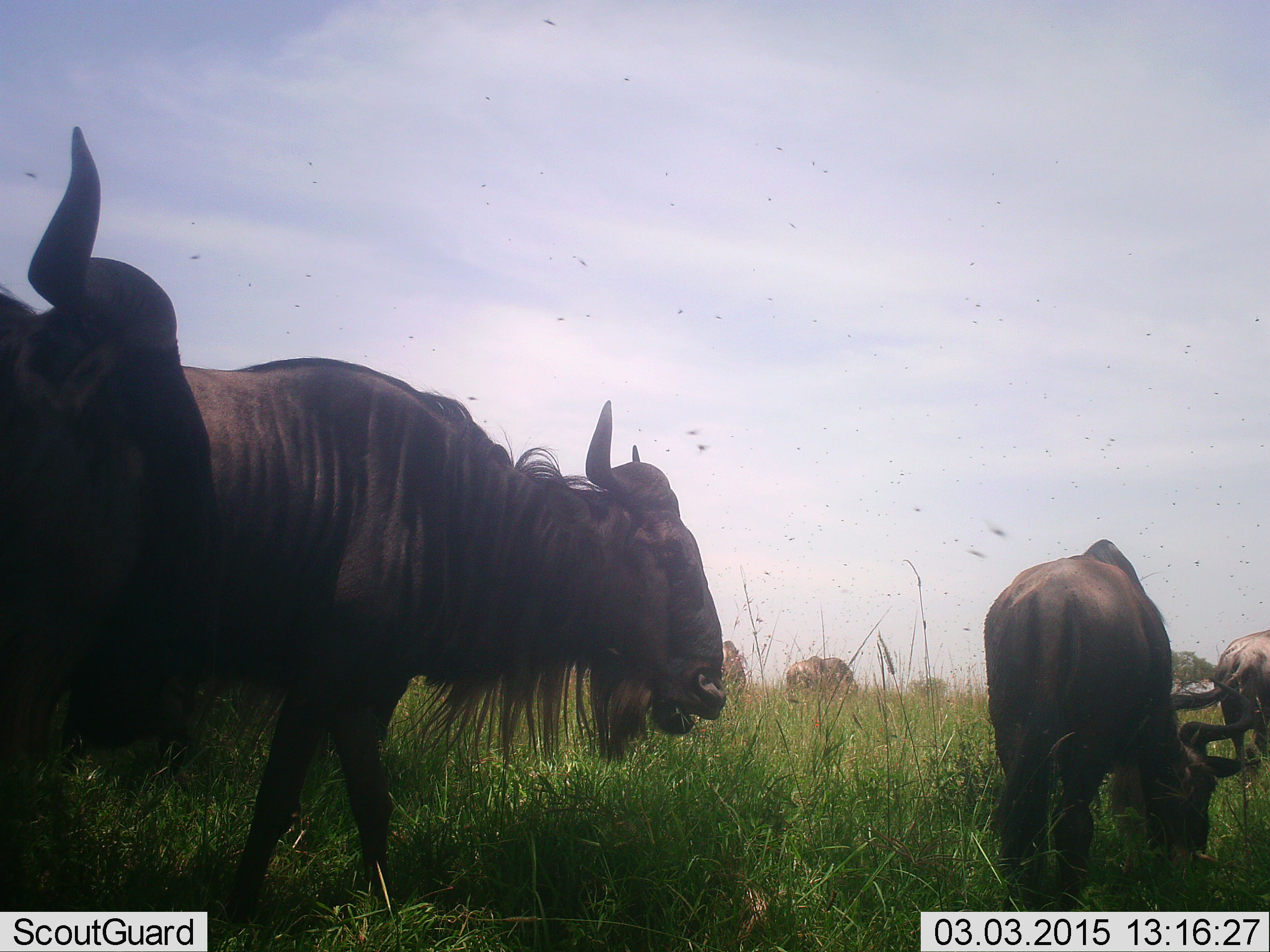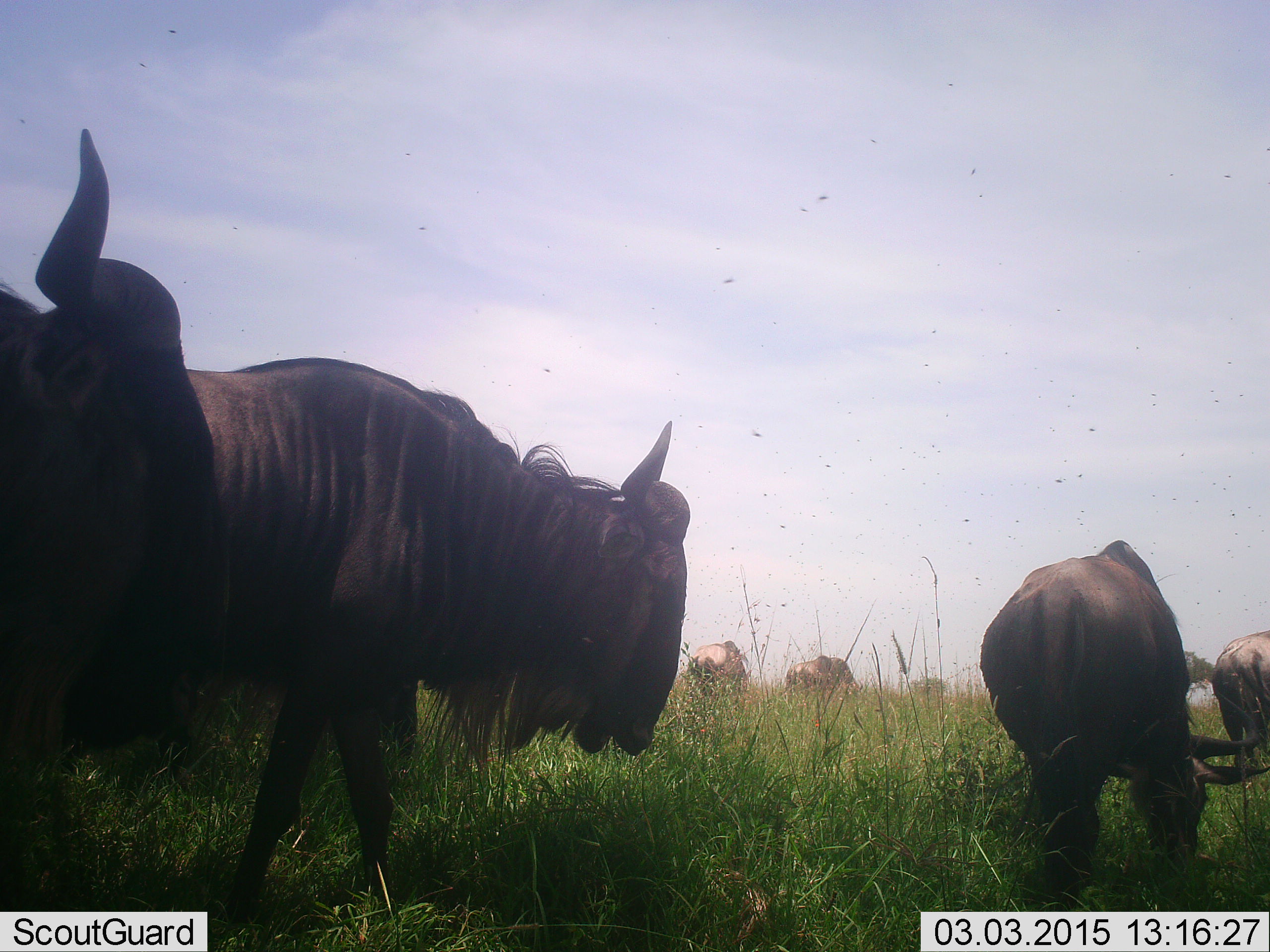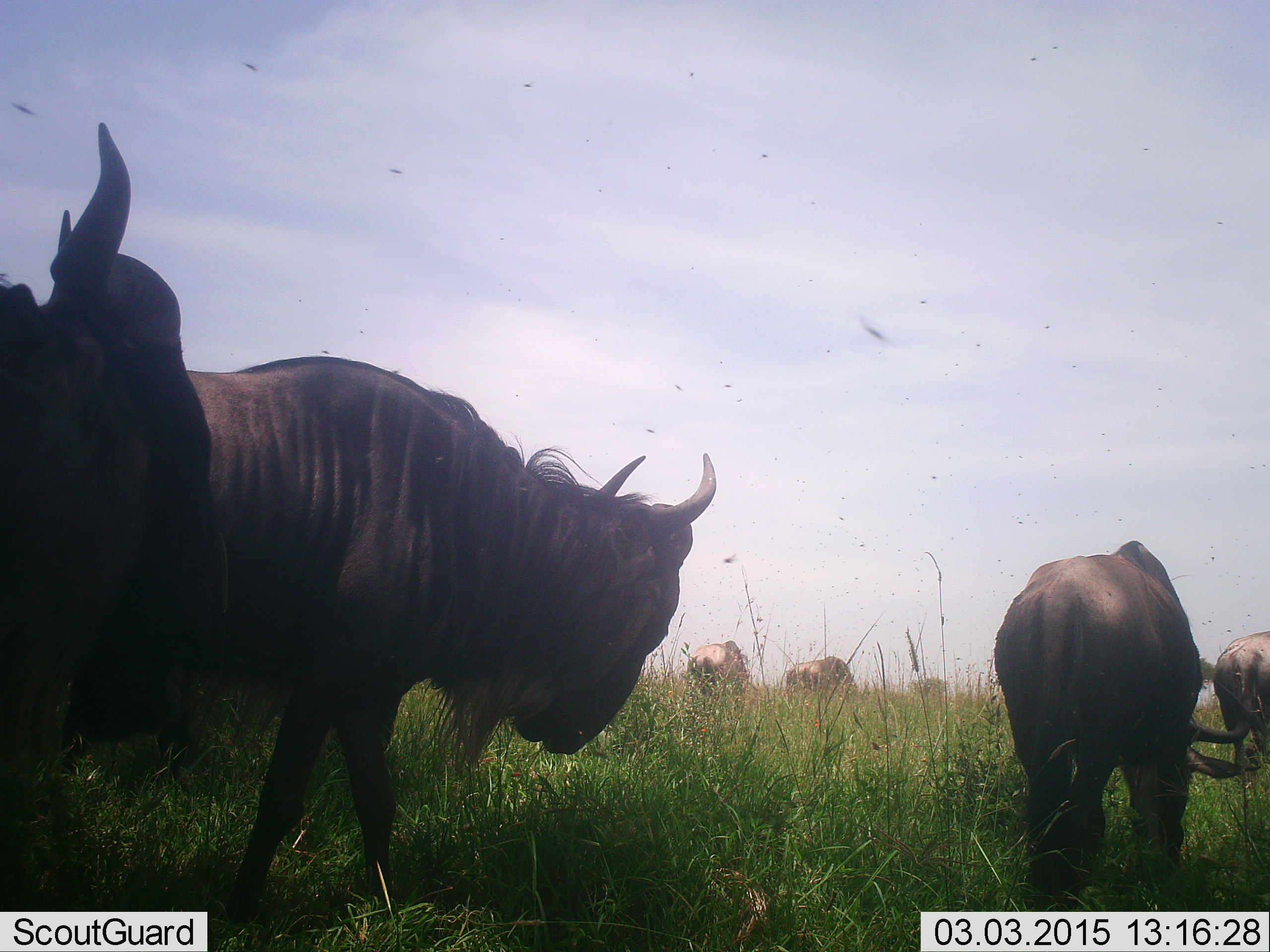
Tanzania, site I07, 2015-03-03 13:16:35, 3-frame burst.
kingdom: Animalia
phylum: Chordata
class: Mammalia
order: Artiodactyla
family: Bovidae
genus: Connochaetes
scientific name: Connochaetes taurinus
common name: blue wildebeest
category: wildebeest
Wildebeest (blue wildebeest) (Connochaetes taurinus), count 7. Behavior (volunteer vote fractions): standing 83%, resting 8%, moving 25%, interacting 0%. Young present (vote fraction): 0%. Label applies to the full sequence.